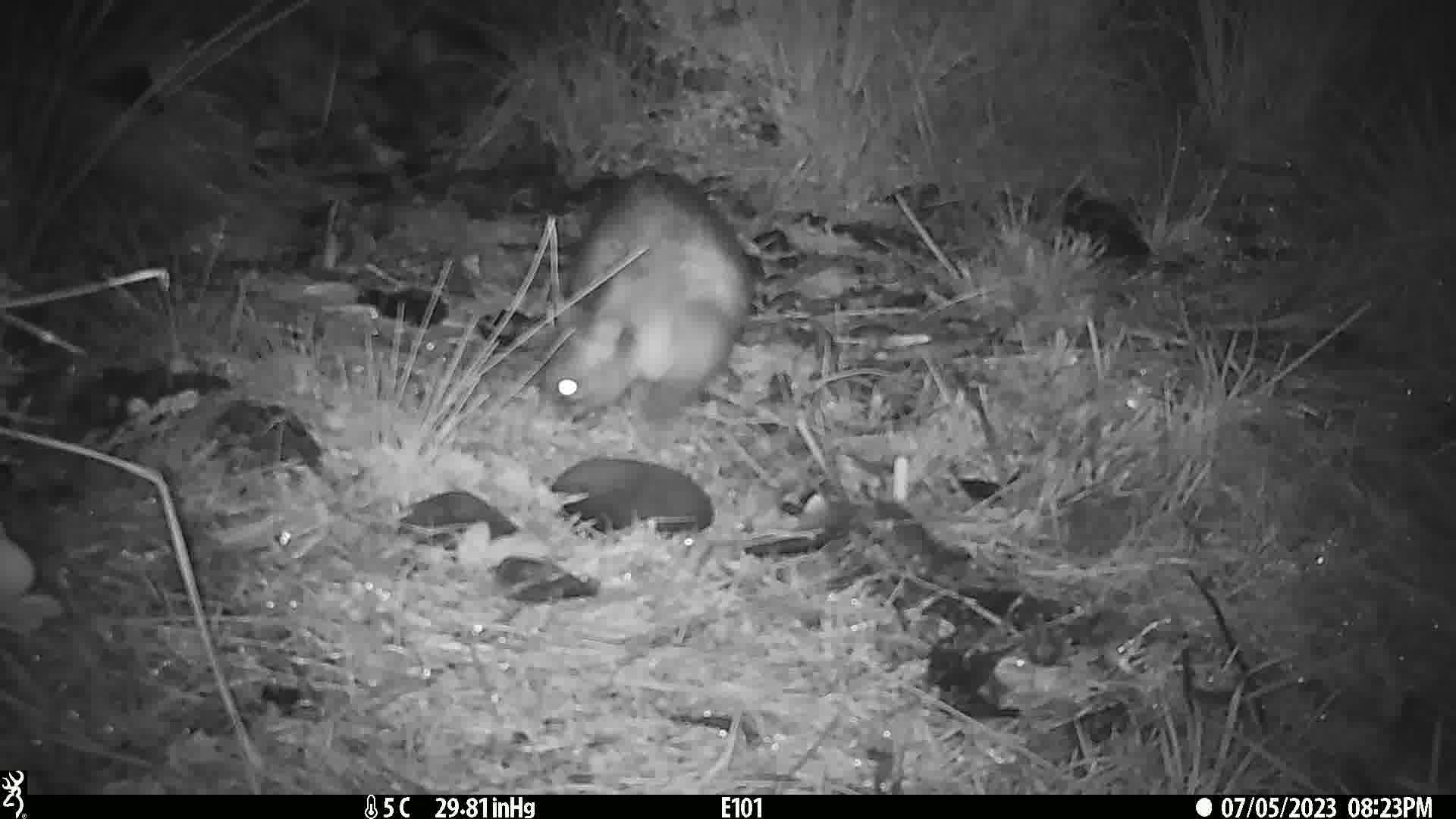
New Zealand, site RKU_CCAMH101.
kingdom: Animalia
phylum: Chordata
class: Mammalia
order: Diprotodontia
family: Phalangeridae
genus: Trichosurus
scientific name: Trichosurus vulpecula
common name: common brushtail possum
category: possum